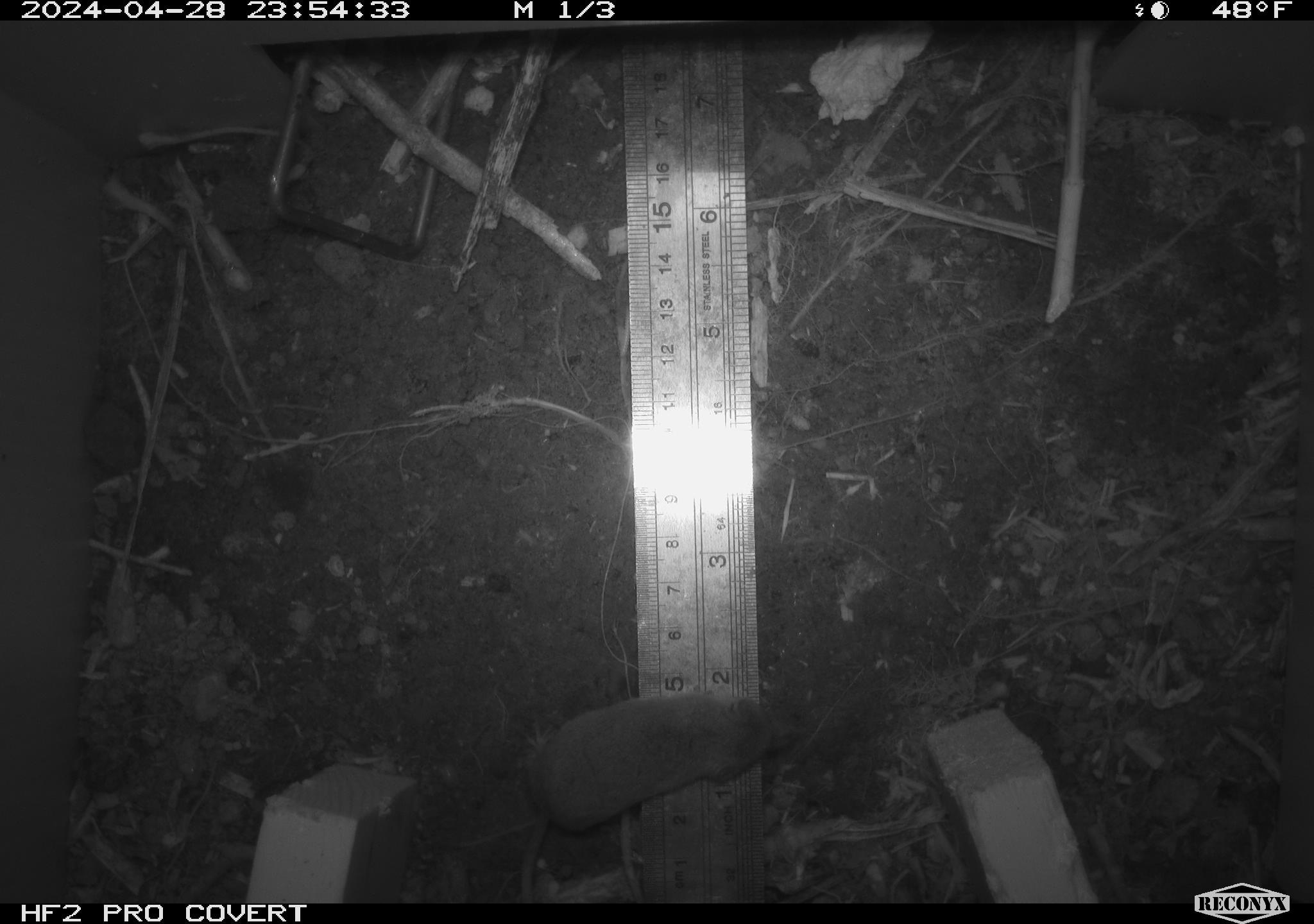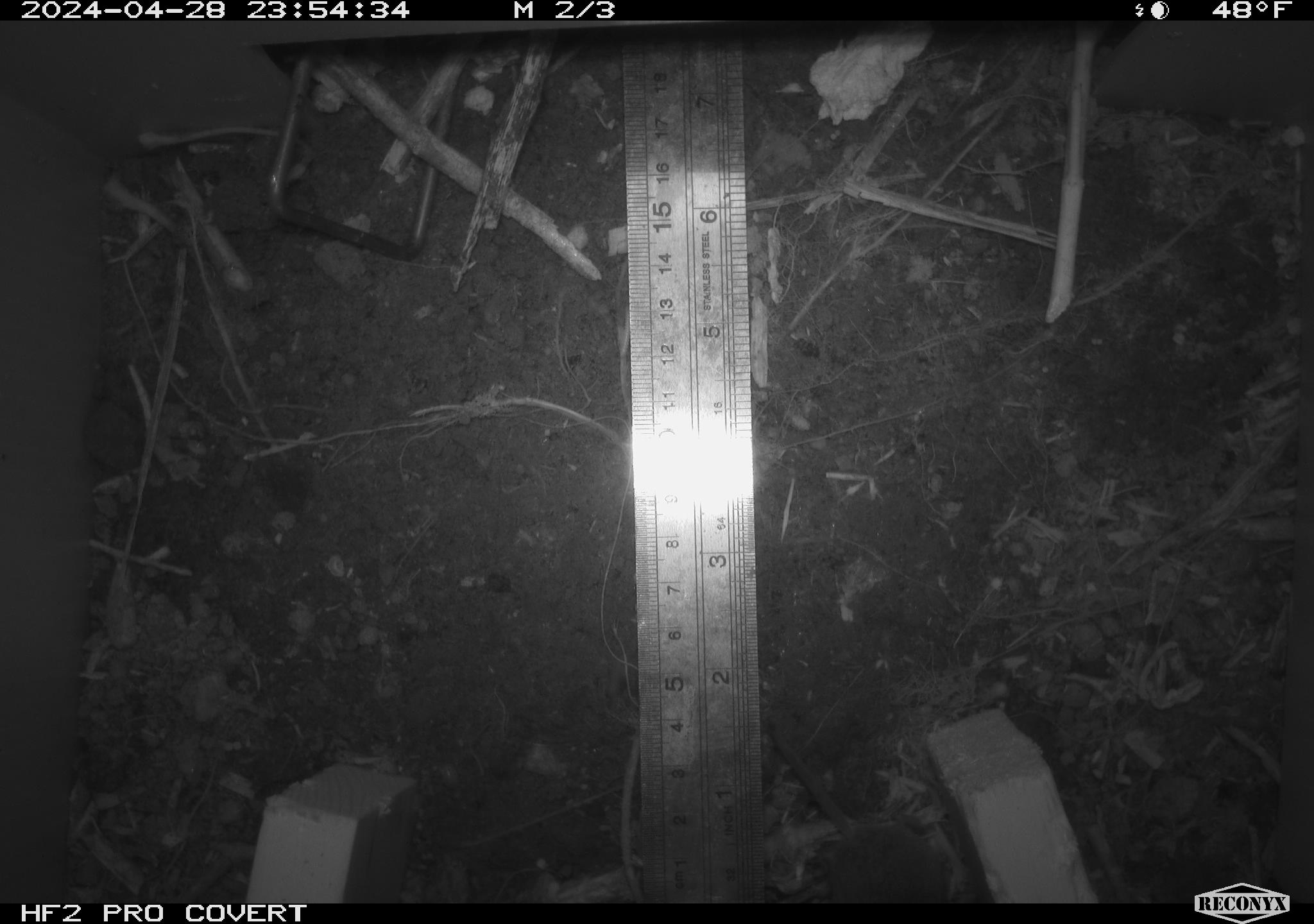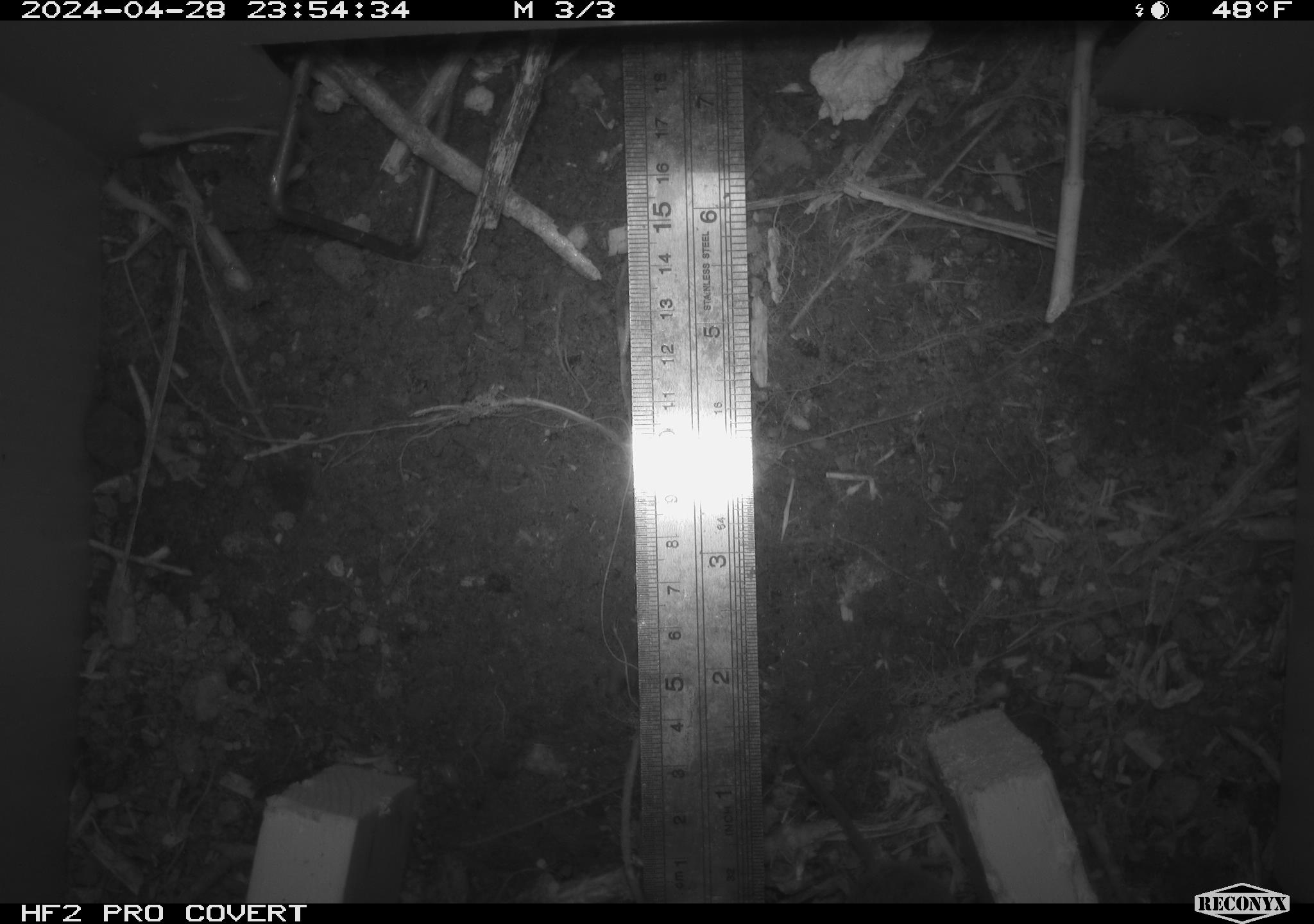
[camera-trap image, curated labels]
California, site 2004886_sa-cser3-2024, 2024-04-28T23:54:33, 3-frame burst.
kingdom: Animalia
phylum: Chordata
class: Mammalia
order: Eulipotyphla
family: Soricidae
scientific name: Soricidae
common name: shrews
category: soricidae family